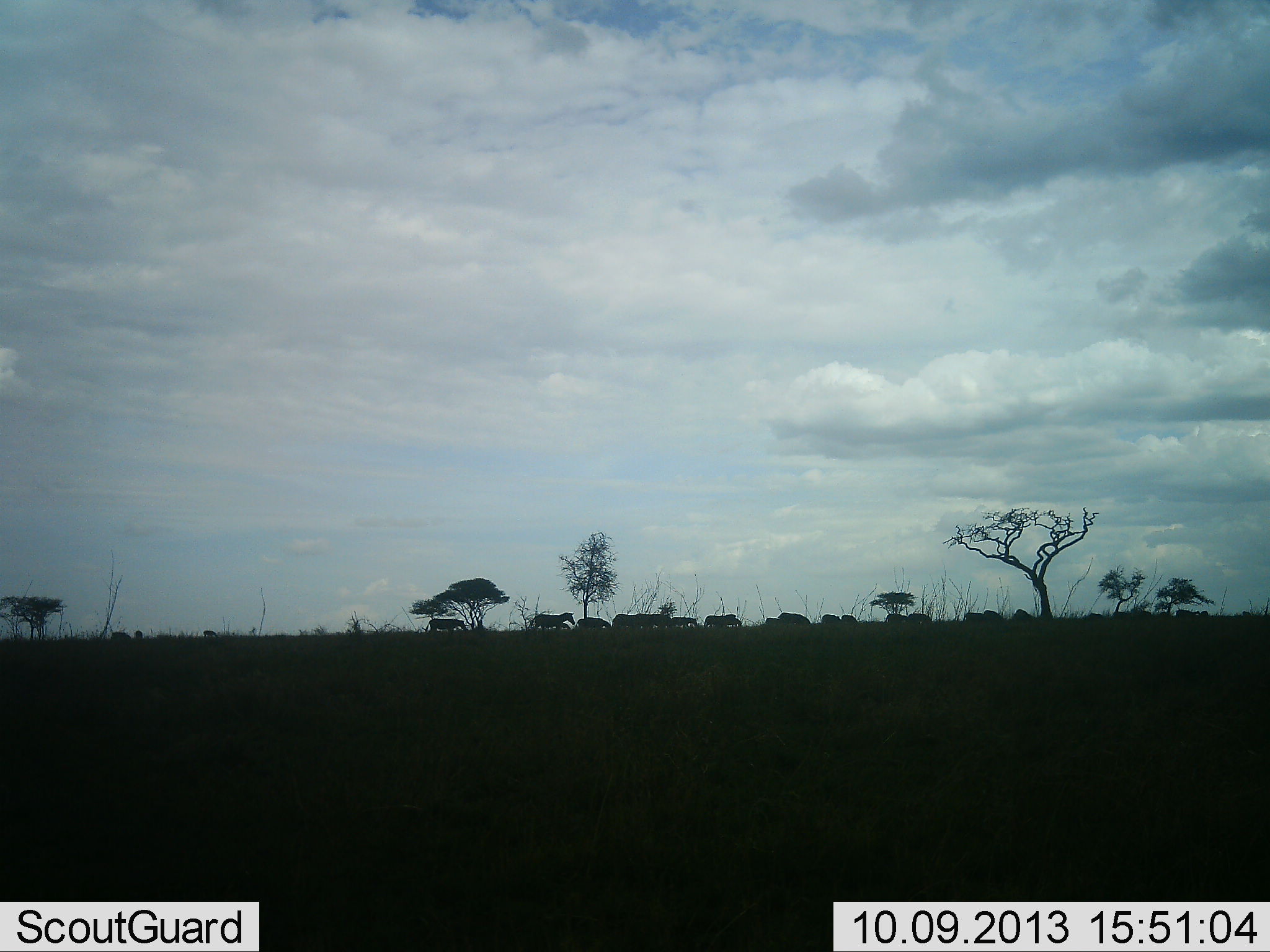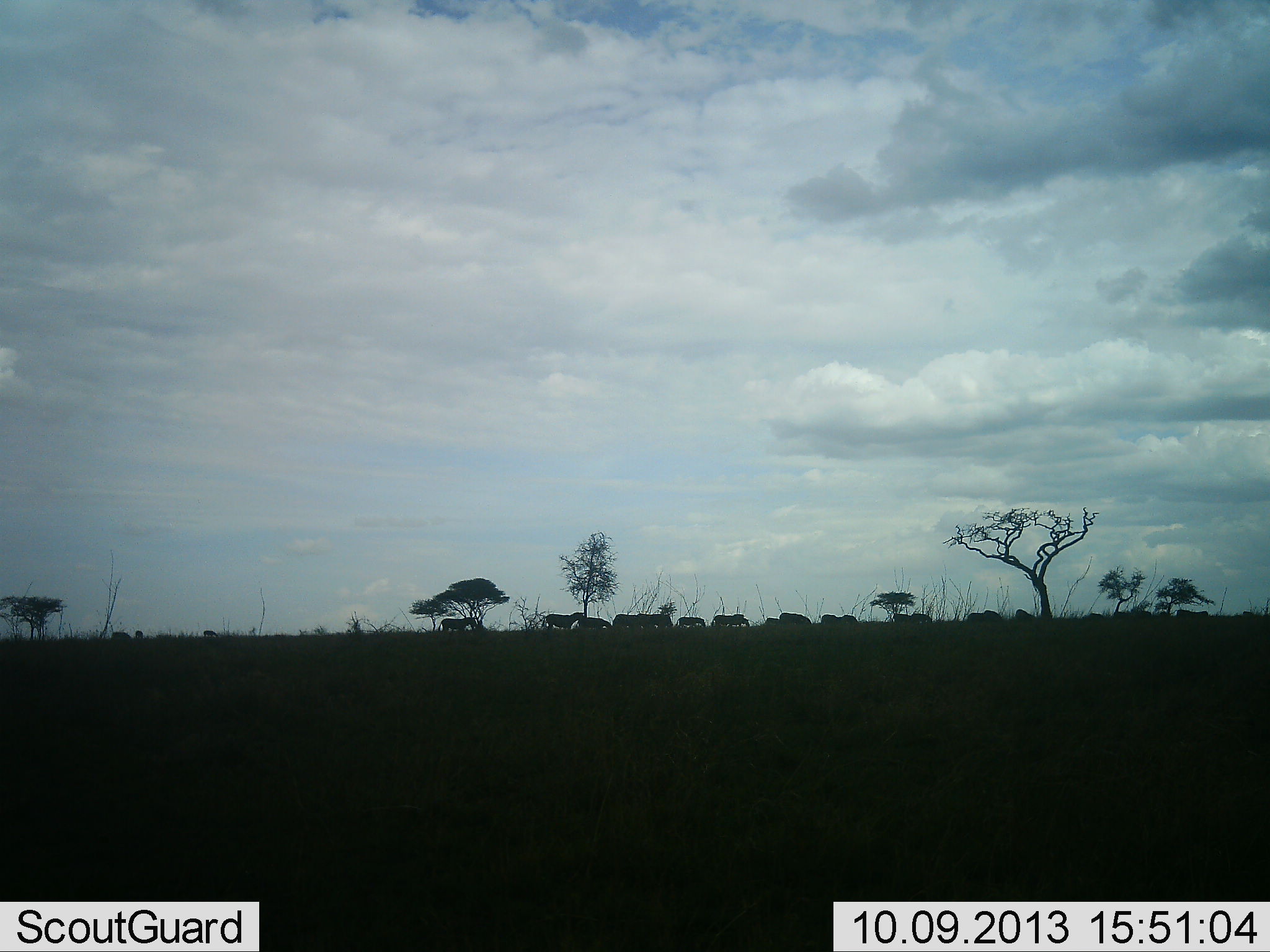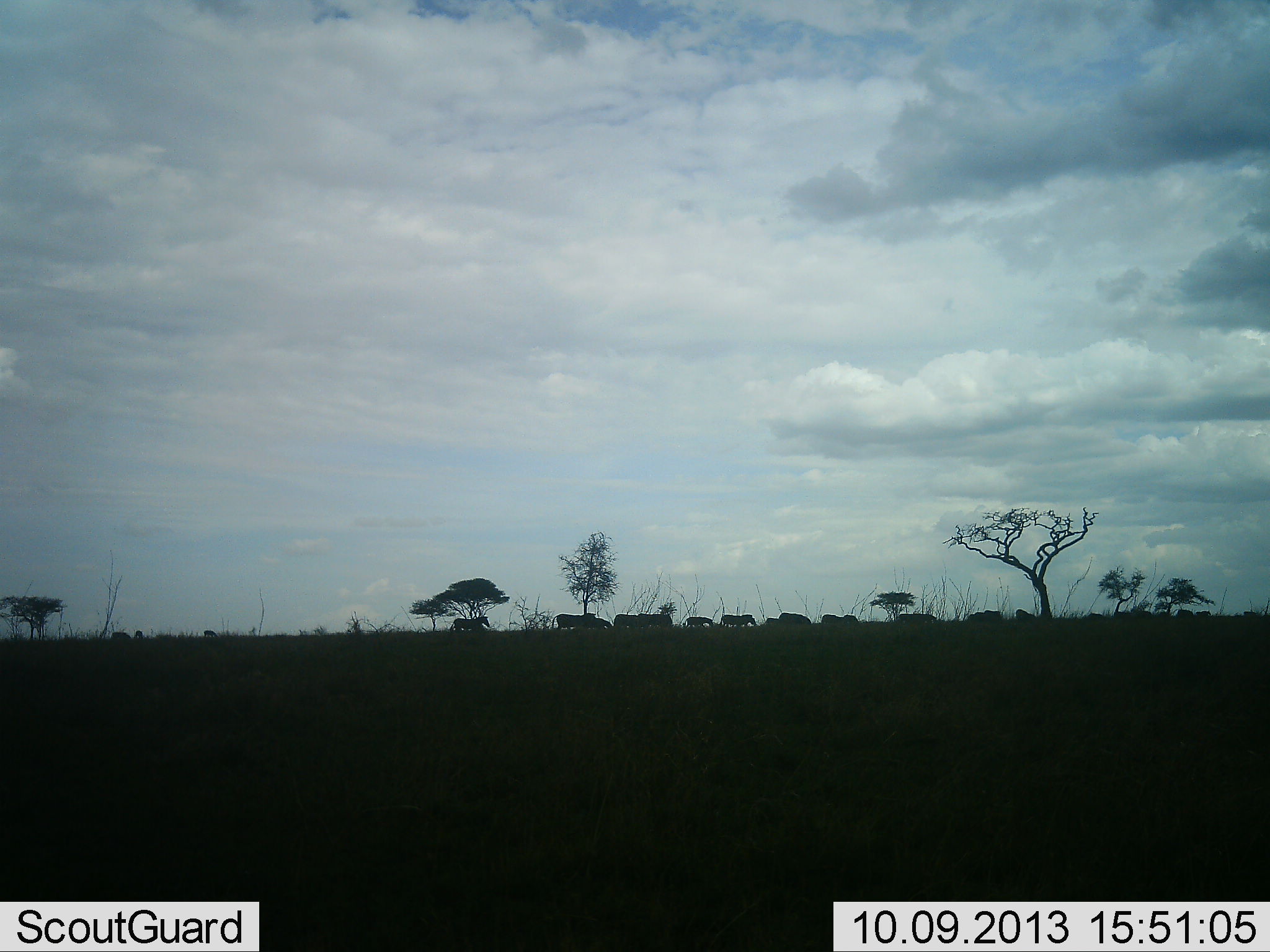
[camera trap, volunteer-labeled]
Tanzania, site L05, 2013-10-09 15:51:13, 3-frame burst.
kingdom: Animalia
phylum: Chordata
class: Mammalia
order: Perissodactyla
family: Equidae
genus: Equus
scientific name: Equus quagga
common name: plains zebra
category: zebra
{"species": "zebra (plains zebra) (Equus quagga)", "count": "11-50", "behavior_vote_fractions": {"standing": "0%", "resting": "0%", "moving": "100%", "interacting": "0%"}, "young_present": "9%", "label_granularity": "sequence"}